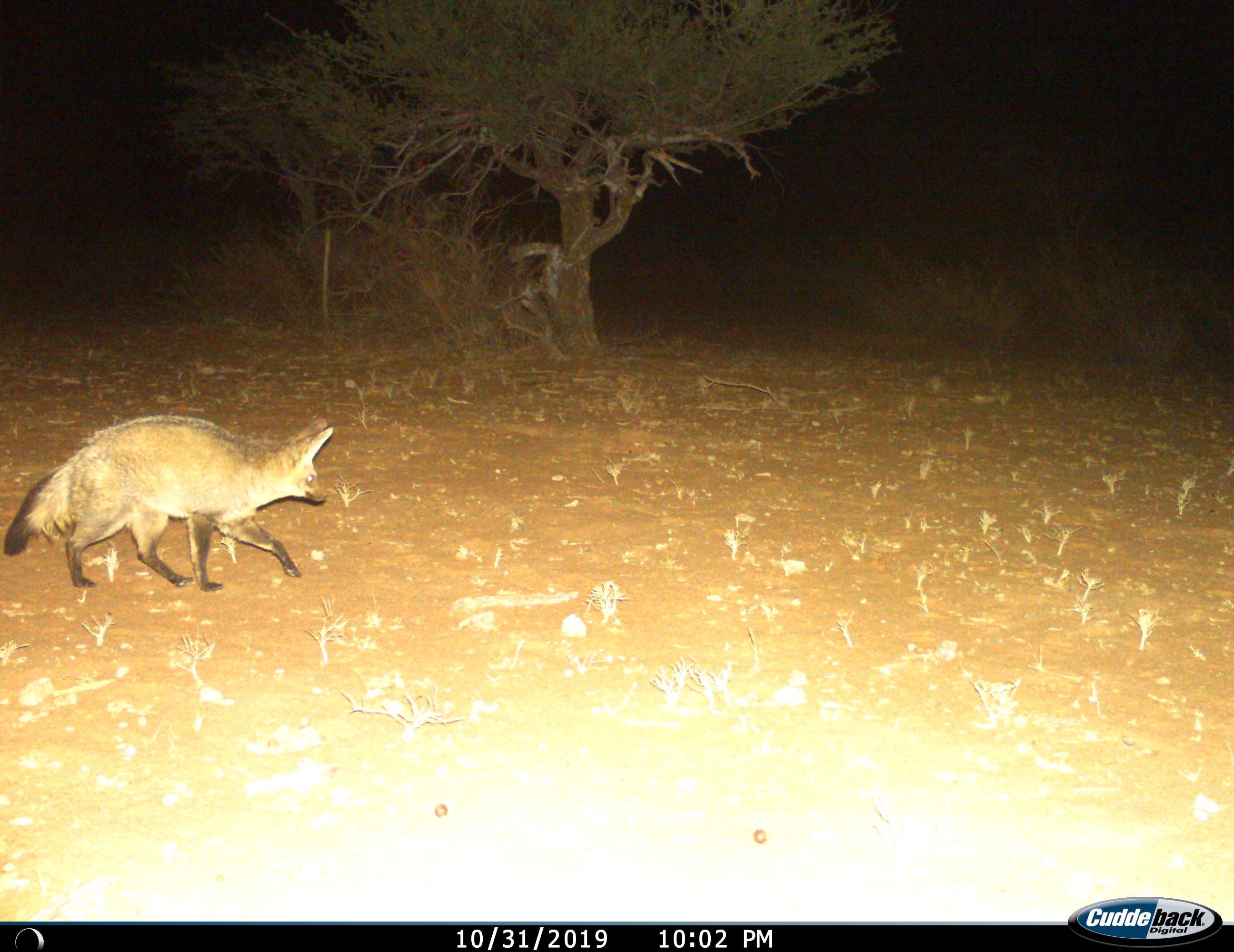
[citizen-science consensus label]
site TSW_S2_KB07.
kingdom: Animalia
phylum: Chordata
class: Mammalia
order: Carnivora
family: Canidae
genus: Otocyon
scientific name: Otocyon megalotis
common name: bat-eared fox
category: foxbateared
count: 1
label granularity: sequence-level